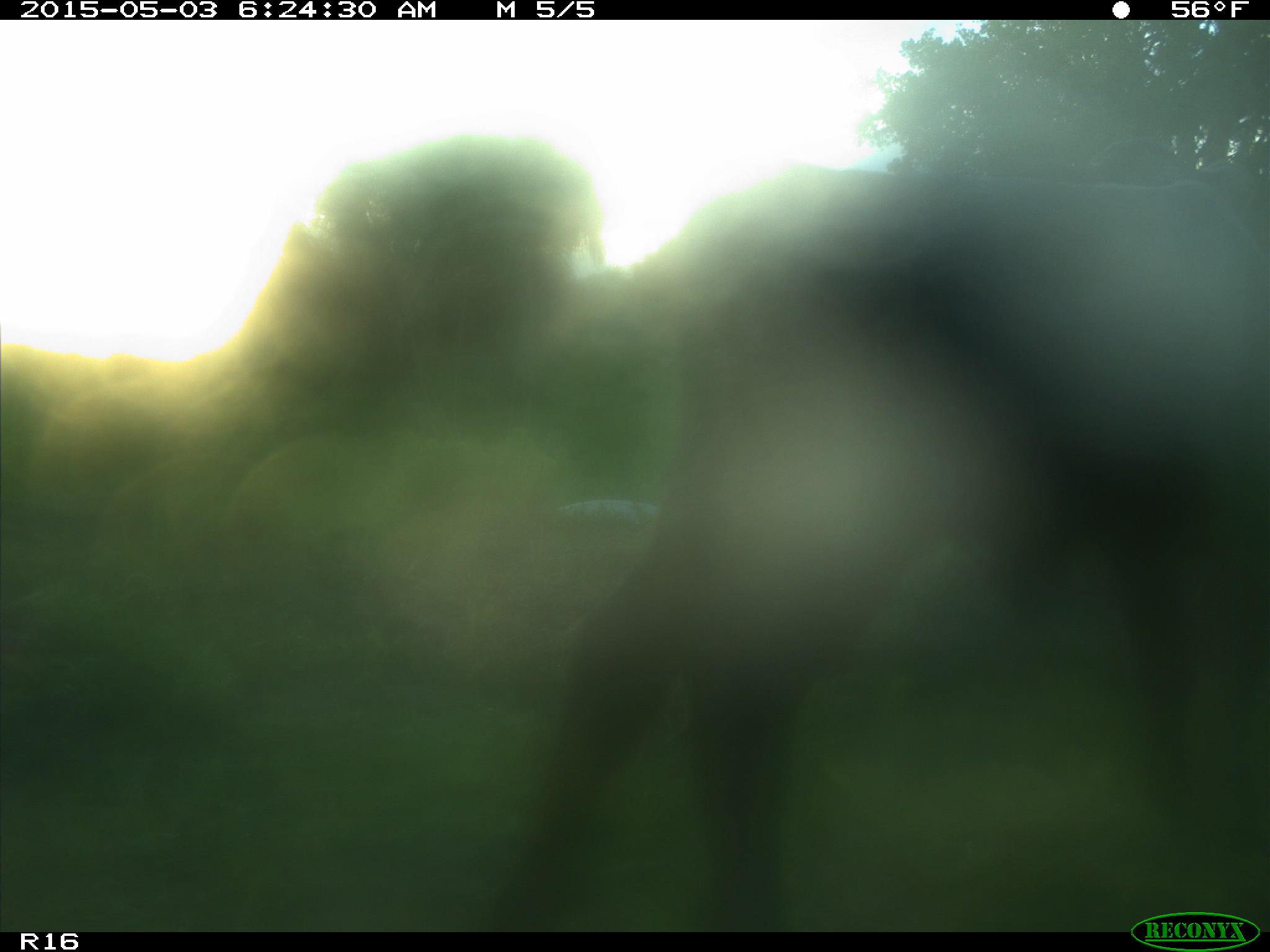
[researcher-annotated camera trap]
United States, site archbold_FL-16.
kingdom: Animalia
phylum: Chordata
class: Mammalia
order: Artiodactyla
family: Bovidae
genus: Bos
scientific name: Bos taurus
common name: domestic cow